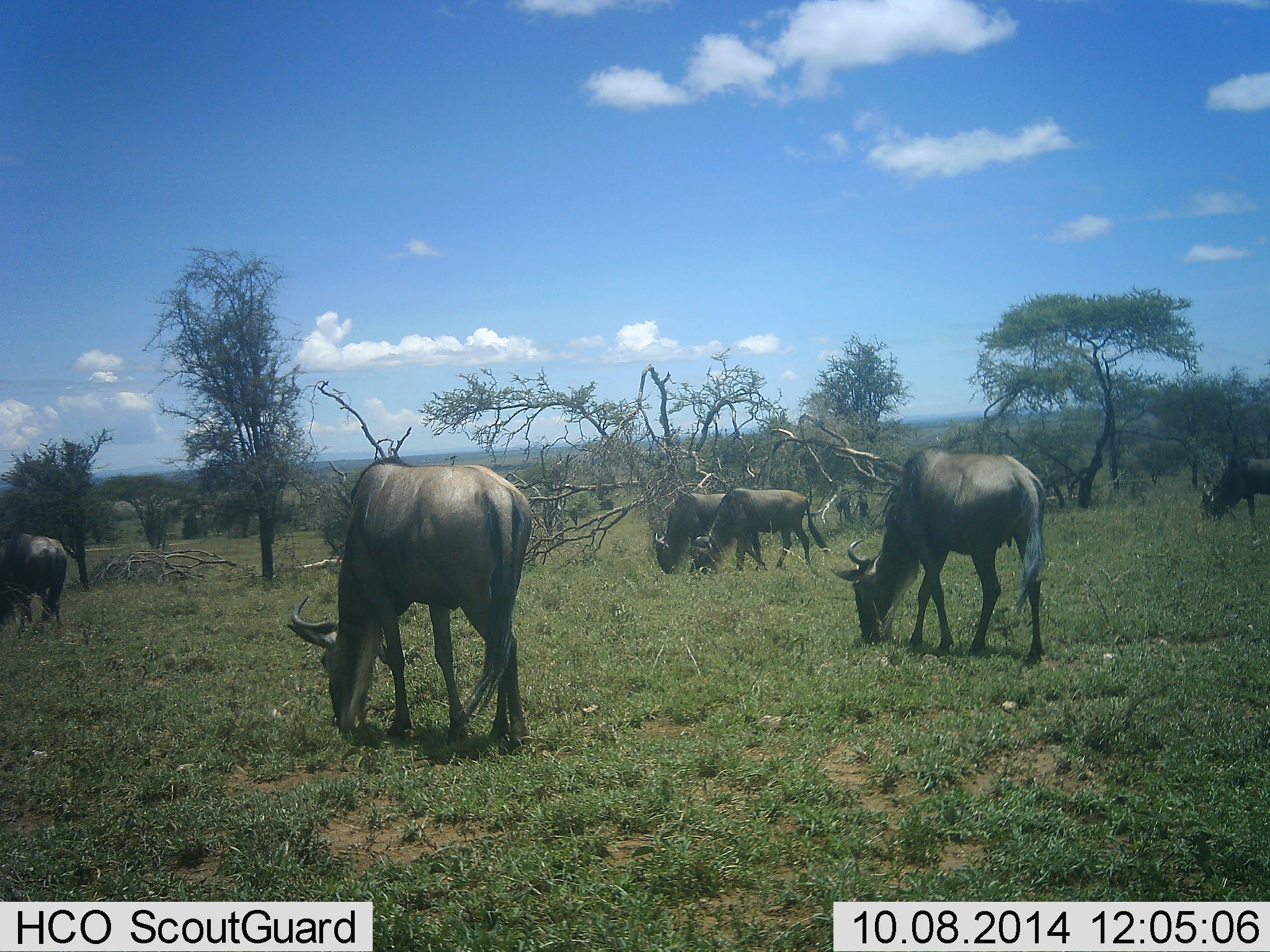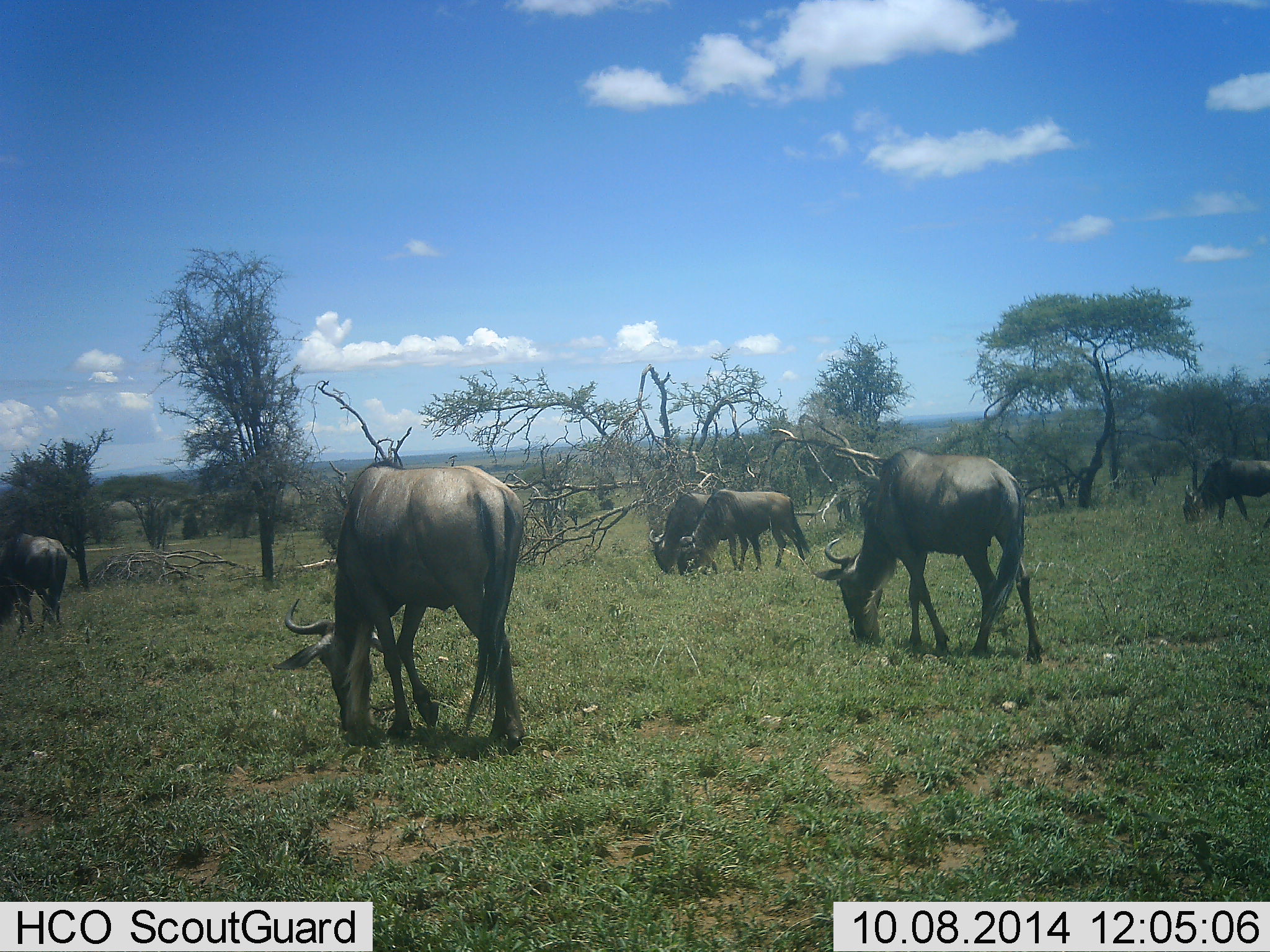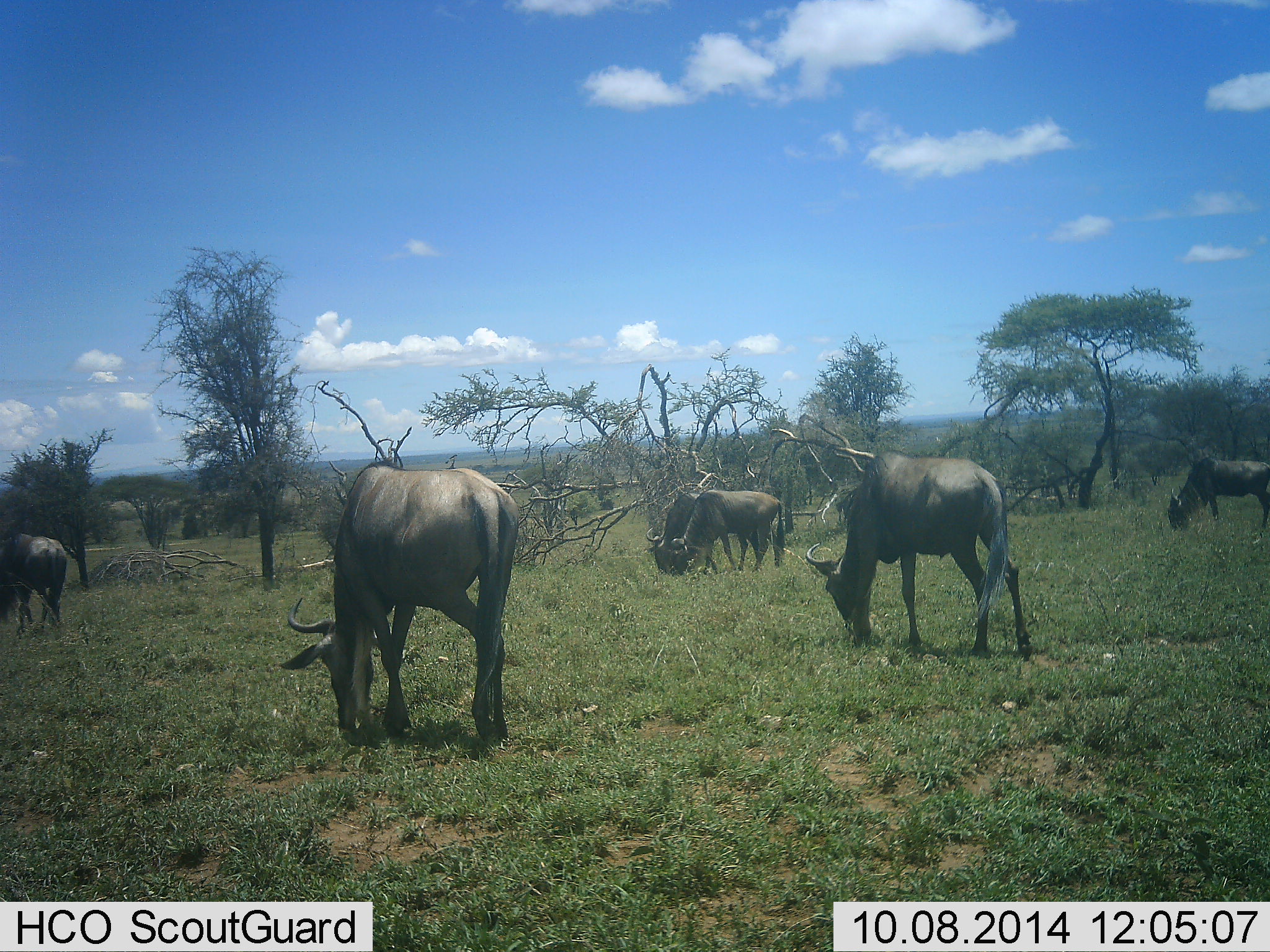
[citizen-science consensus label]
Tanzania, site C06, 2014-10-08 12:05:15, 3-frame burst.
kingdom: Animalia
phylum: Chordata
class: Mammalia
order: Artiodactyla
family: Bovidae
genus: Connochaetes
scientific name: Connochaetes taurinus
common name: blue wildebeest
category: wildebeest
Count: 6.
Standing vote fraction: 20%.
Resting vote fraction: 0%.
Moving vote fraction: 20%.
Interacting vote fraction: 0%.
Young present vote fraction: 0%.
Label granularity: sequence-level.